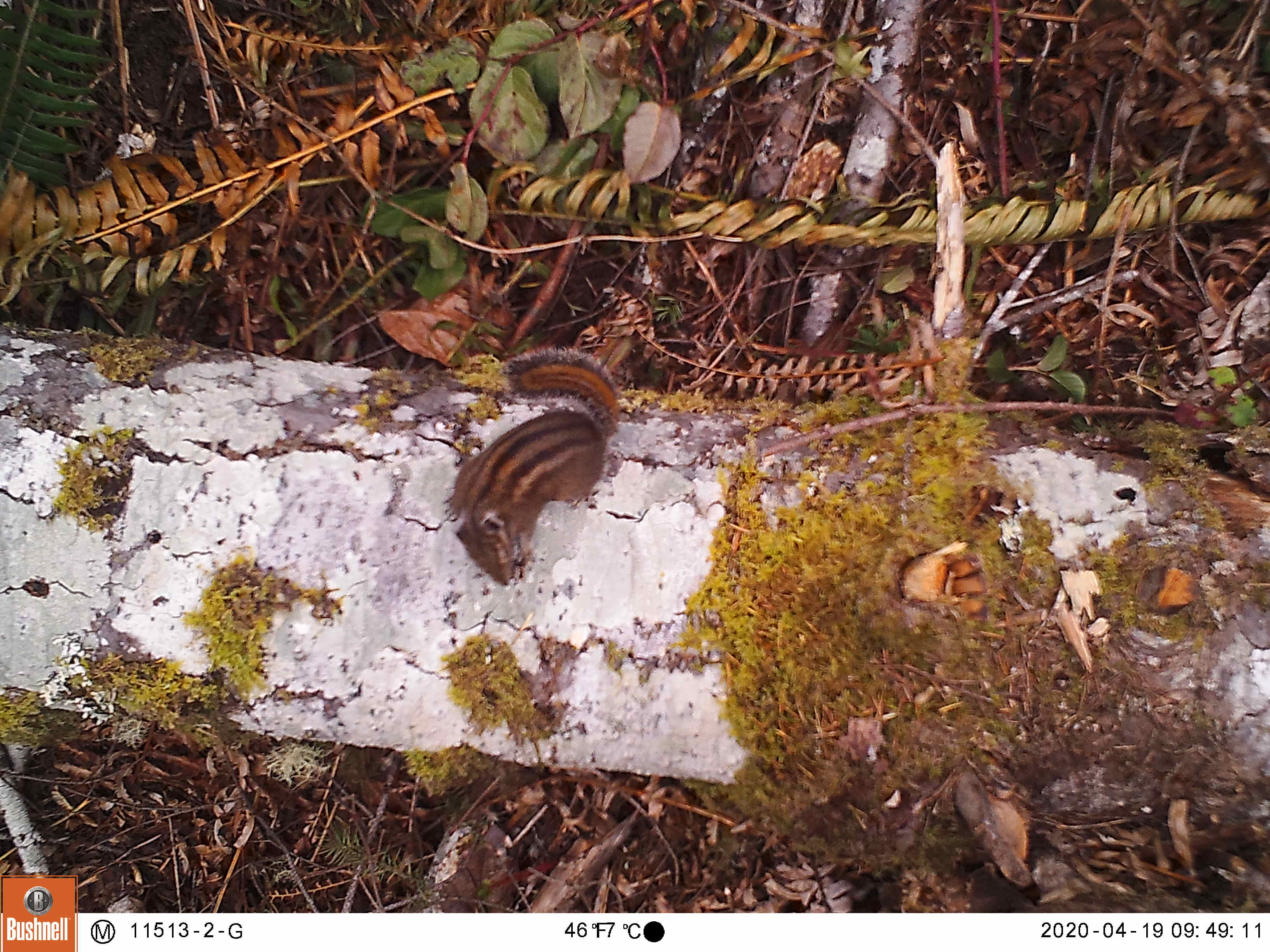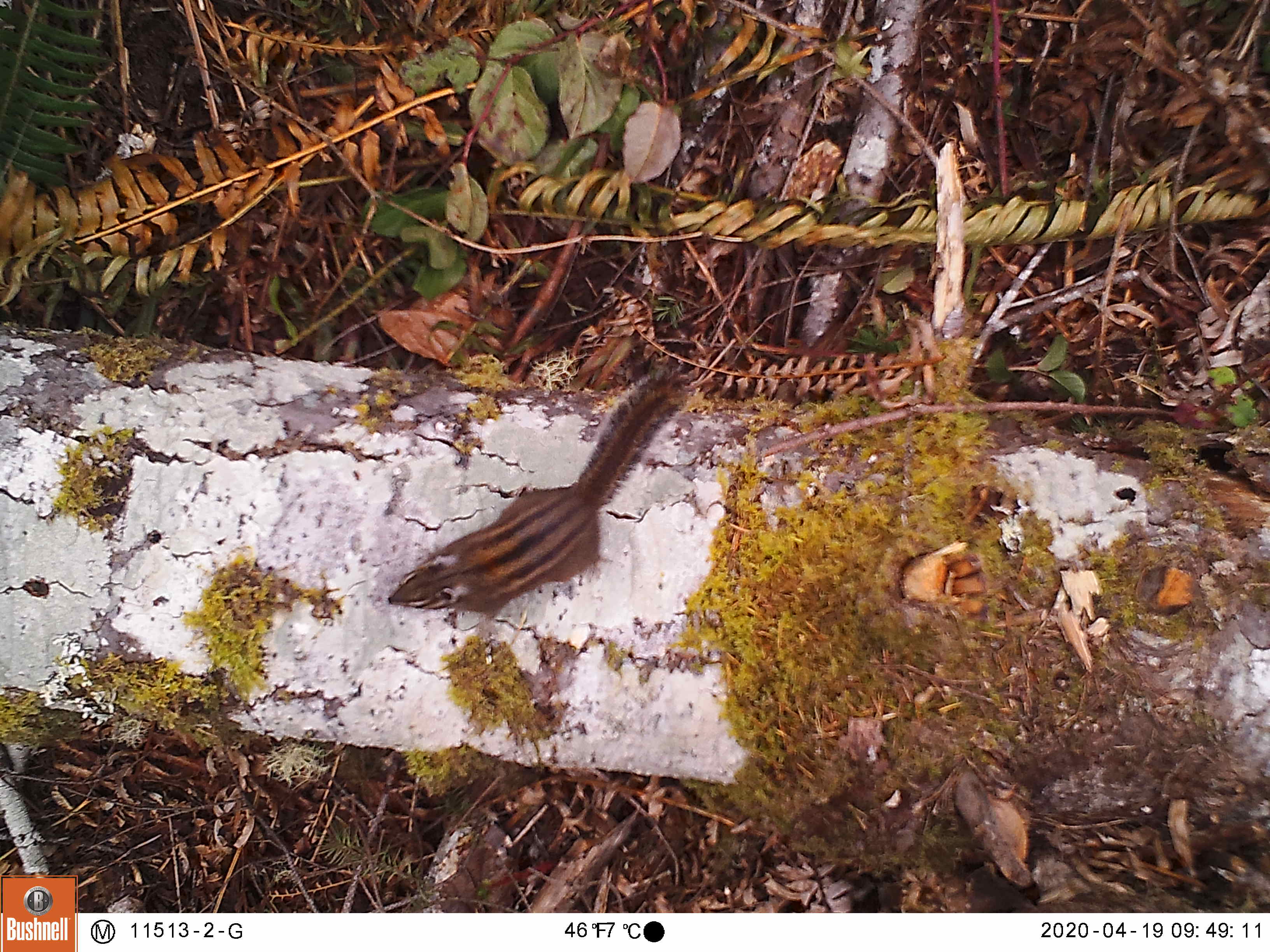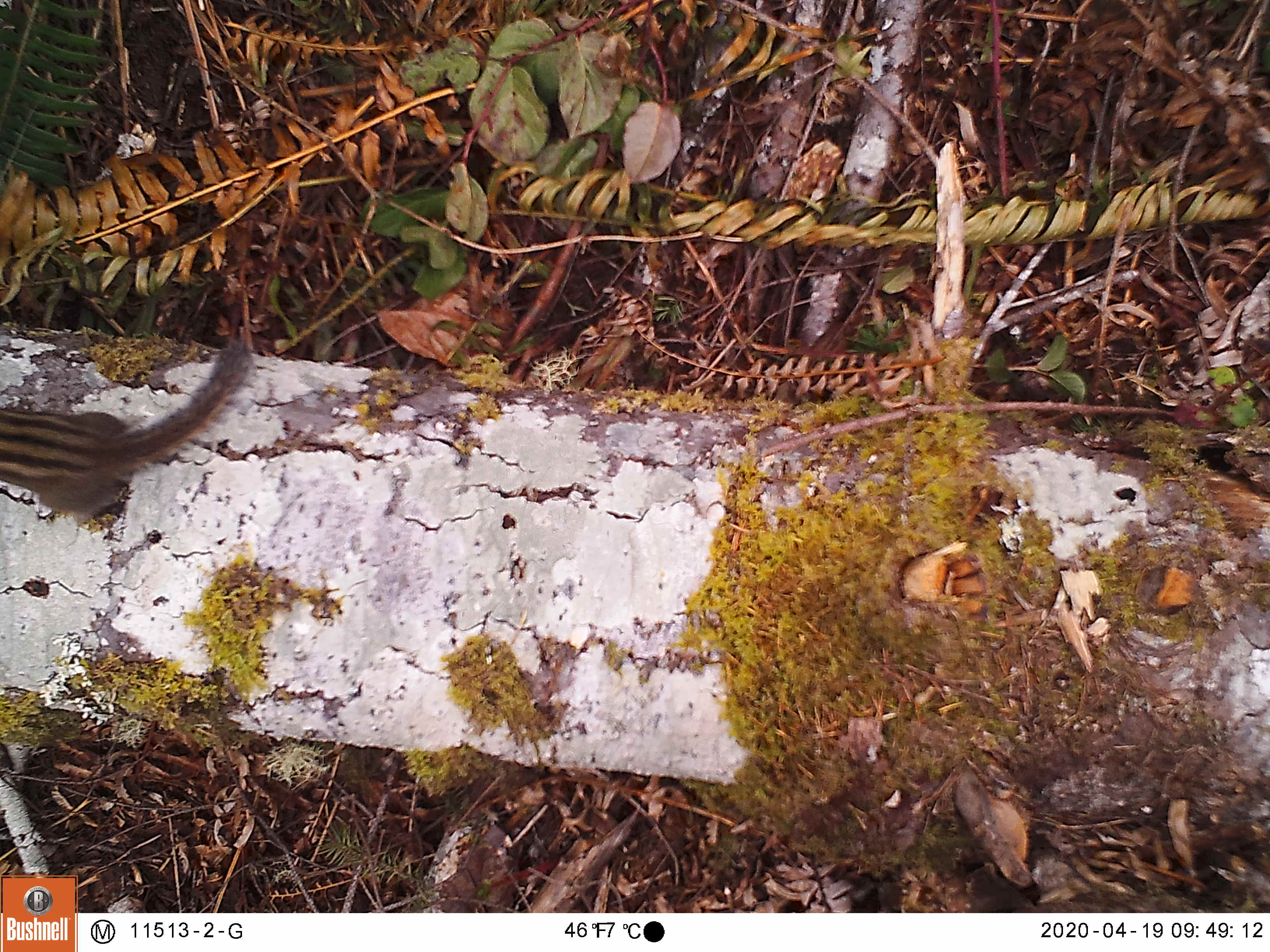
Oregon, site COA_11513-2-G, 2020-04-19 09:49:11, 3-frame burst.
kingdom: Animalia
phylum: Chordata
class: Mammalia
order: Rodentia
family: Sciuridae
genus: Neotamias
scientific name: Neotamias townsendii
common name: townsend's chipmunk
Townsend's chipmunk (Neotamias townsendii).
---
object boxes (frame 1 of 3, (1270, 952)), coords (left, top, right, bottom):
townsend's chipmunk: (437, 331, 627, 591)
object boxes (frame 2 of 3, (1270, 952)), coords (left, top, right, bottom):
townsend's chipmunk: (382, 364, 706, 624)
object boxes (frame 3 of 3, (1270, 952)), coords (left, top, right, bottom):
townsend's chipmunk: (0, 327, 263, 536)